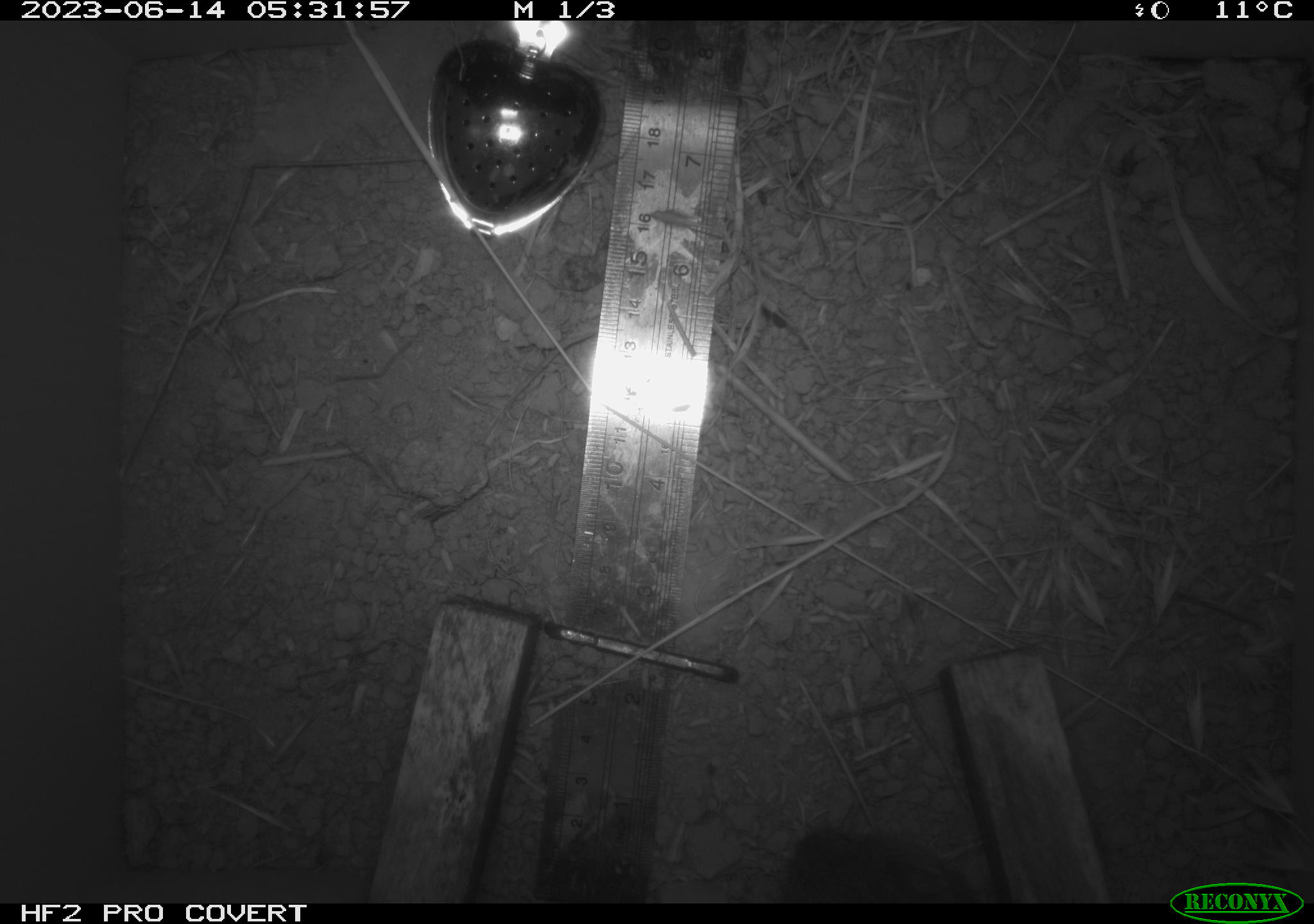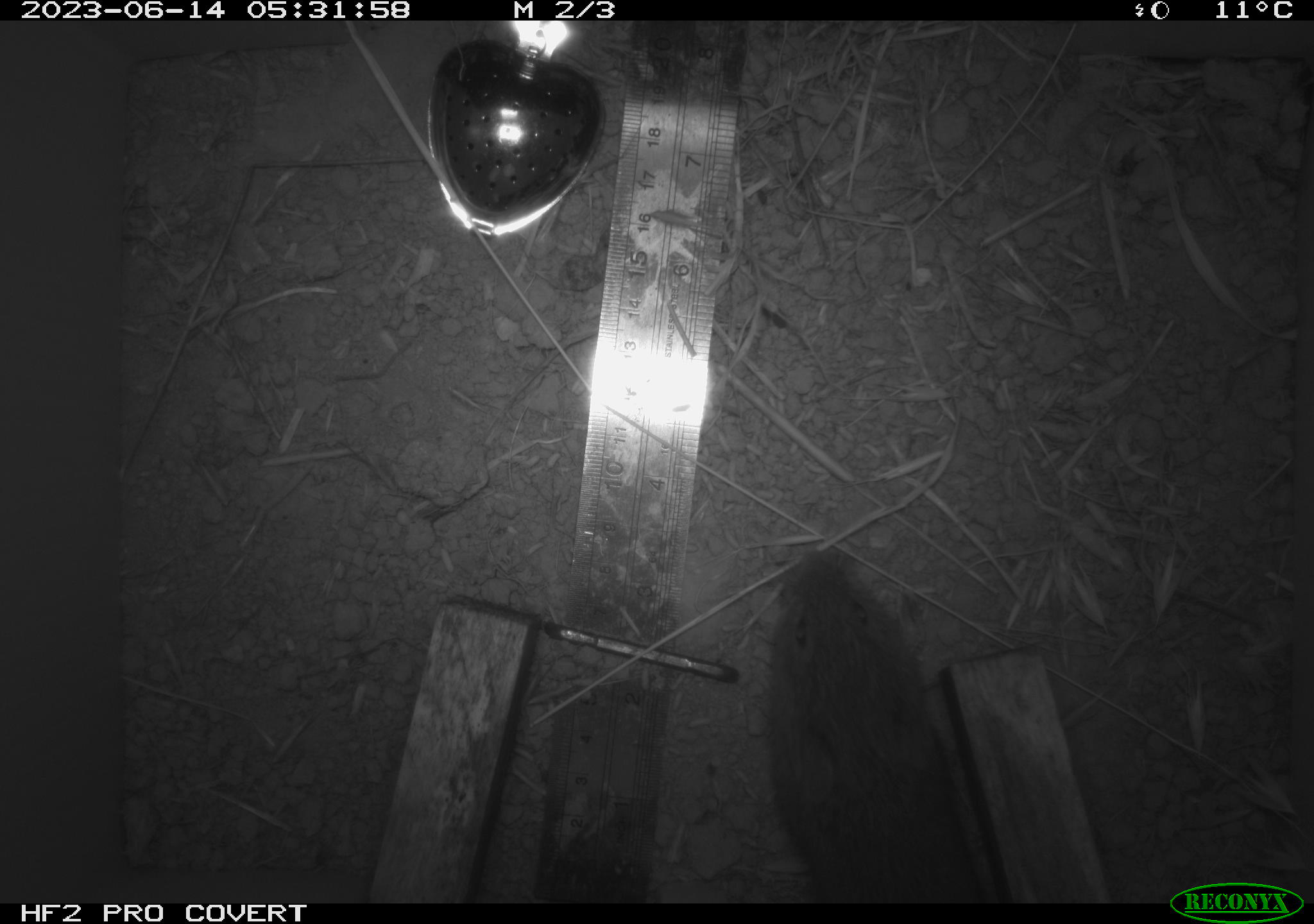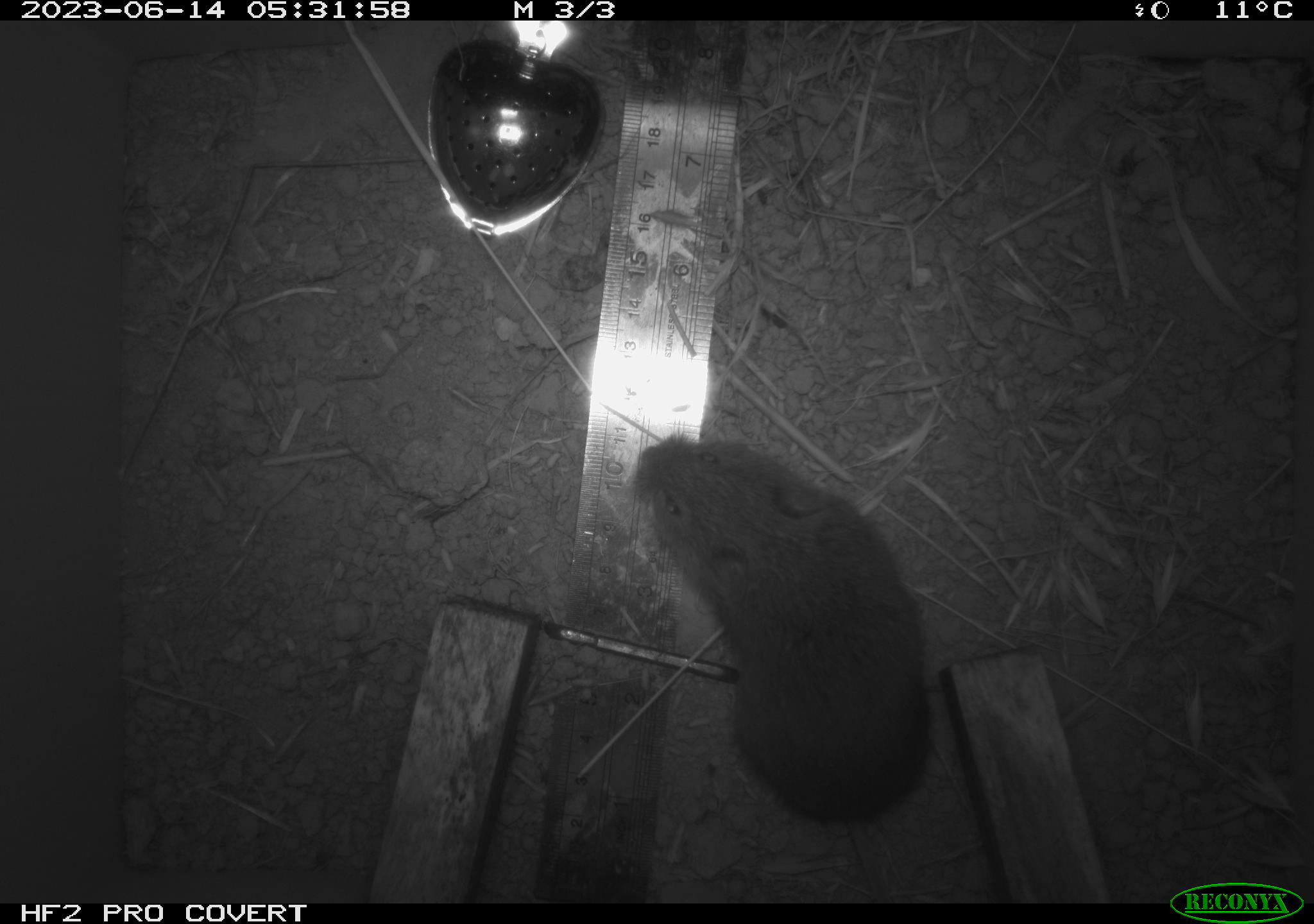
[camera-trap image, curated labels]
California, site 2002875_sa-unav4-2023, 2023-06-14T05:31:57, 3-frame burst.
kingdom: Animalia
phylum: Chordata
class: Mammalia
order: Rodentia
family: Cricetidae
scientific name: Arvicolinae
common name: voles, lemmings, and muskrats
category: arvicolinae subfamily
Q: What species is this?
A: Arvicolinae subfamily (voles, lemmings, and muskrats) (Arvicolinae).